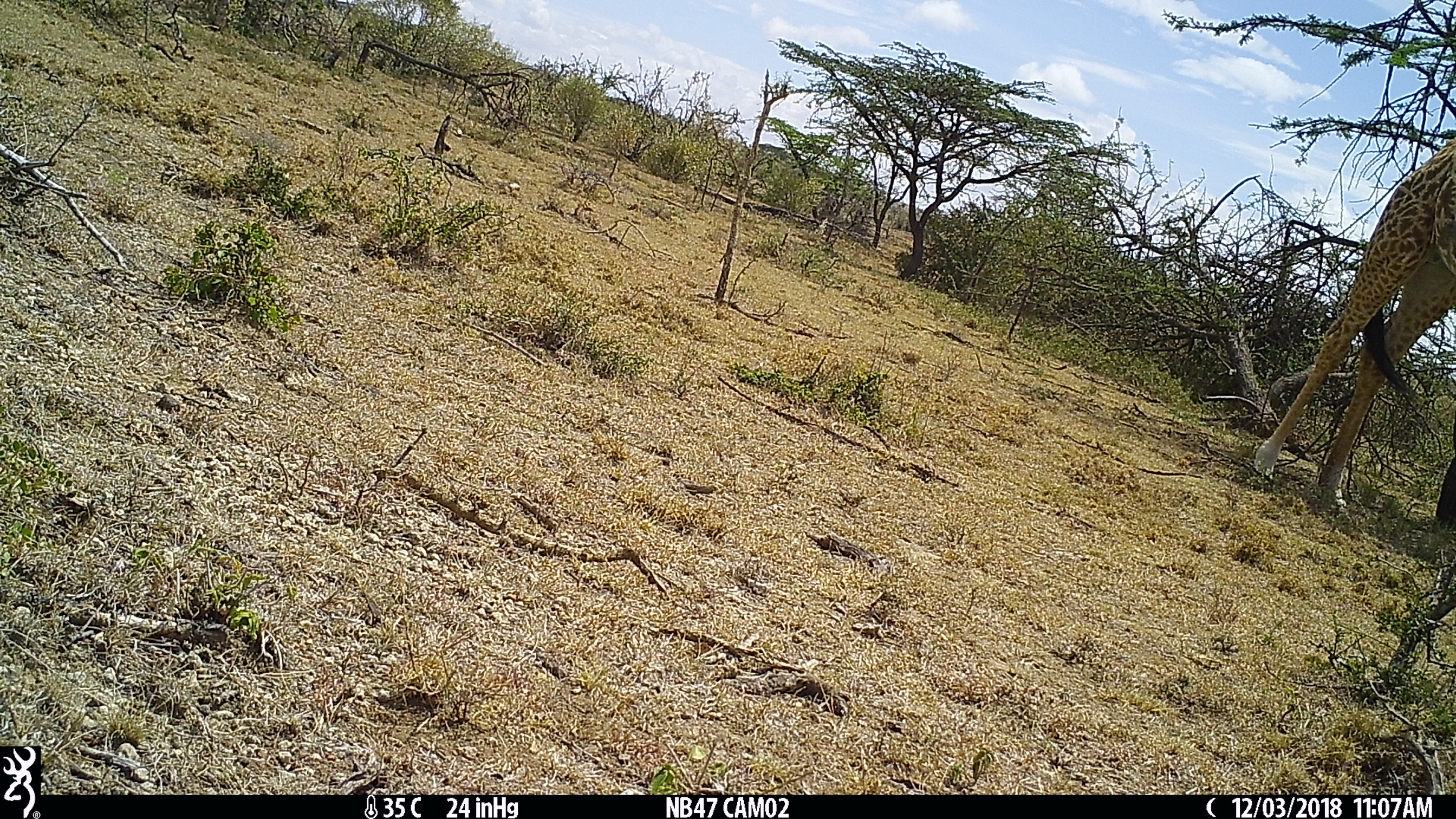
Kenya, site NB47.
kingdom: Animalia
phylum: Chordata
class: Mammalia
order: Artiodactyla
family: Giraffidae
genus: Giraffa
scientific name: Giraffa camelopardalis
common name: northern giraffe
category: giraffe